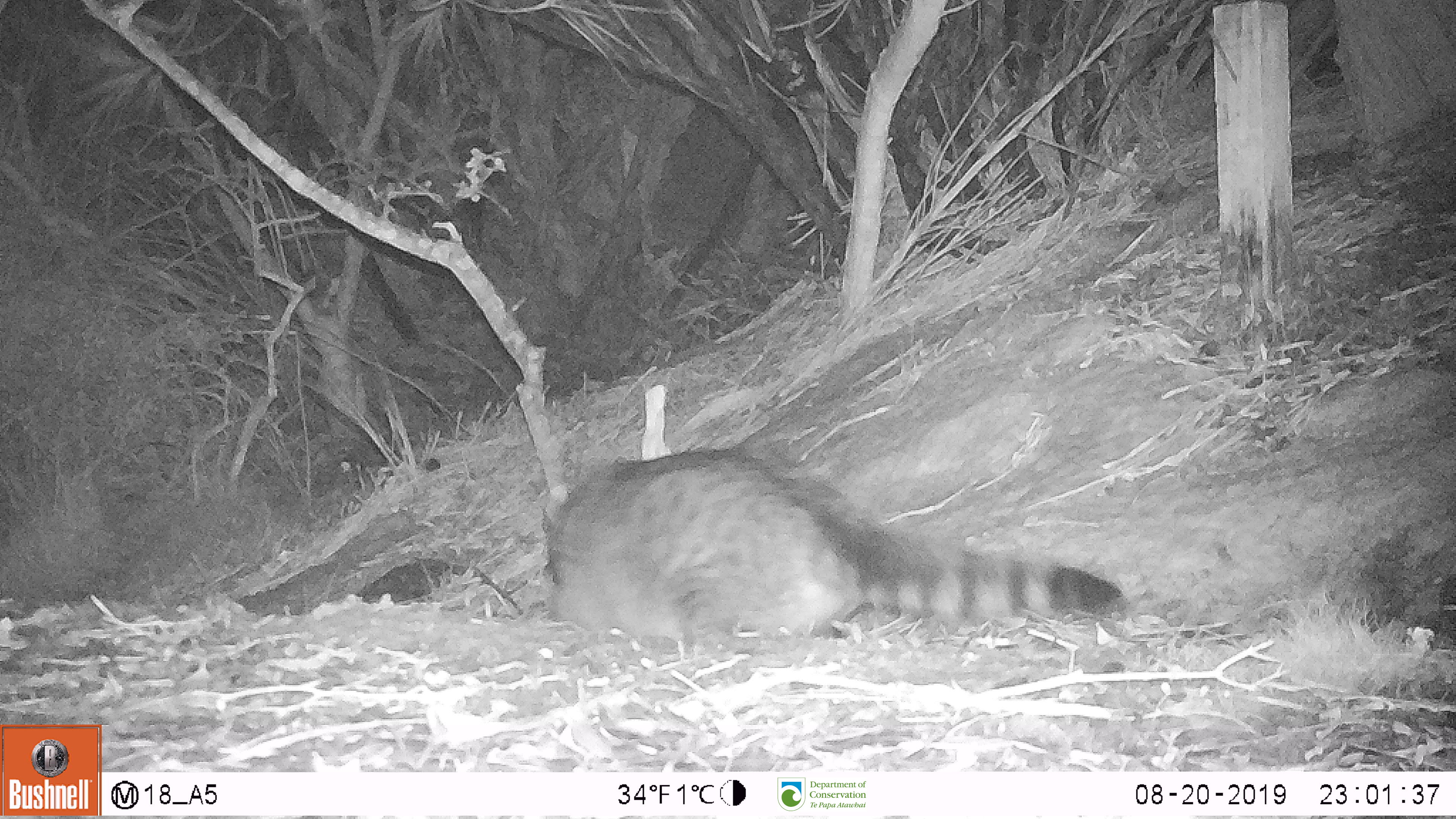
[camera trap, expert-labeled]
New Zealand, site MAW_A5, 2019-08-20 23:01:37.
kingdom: Animalia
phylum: Chordata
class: Mammalia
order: Carnivora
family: Felidae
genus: Felis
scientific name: Felis catus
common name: domestic cat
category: cat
Cat (domestic cat) (Felis catus).